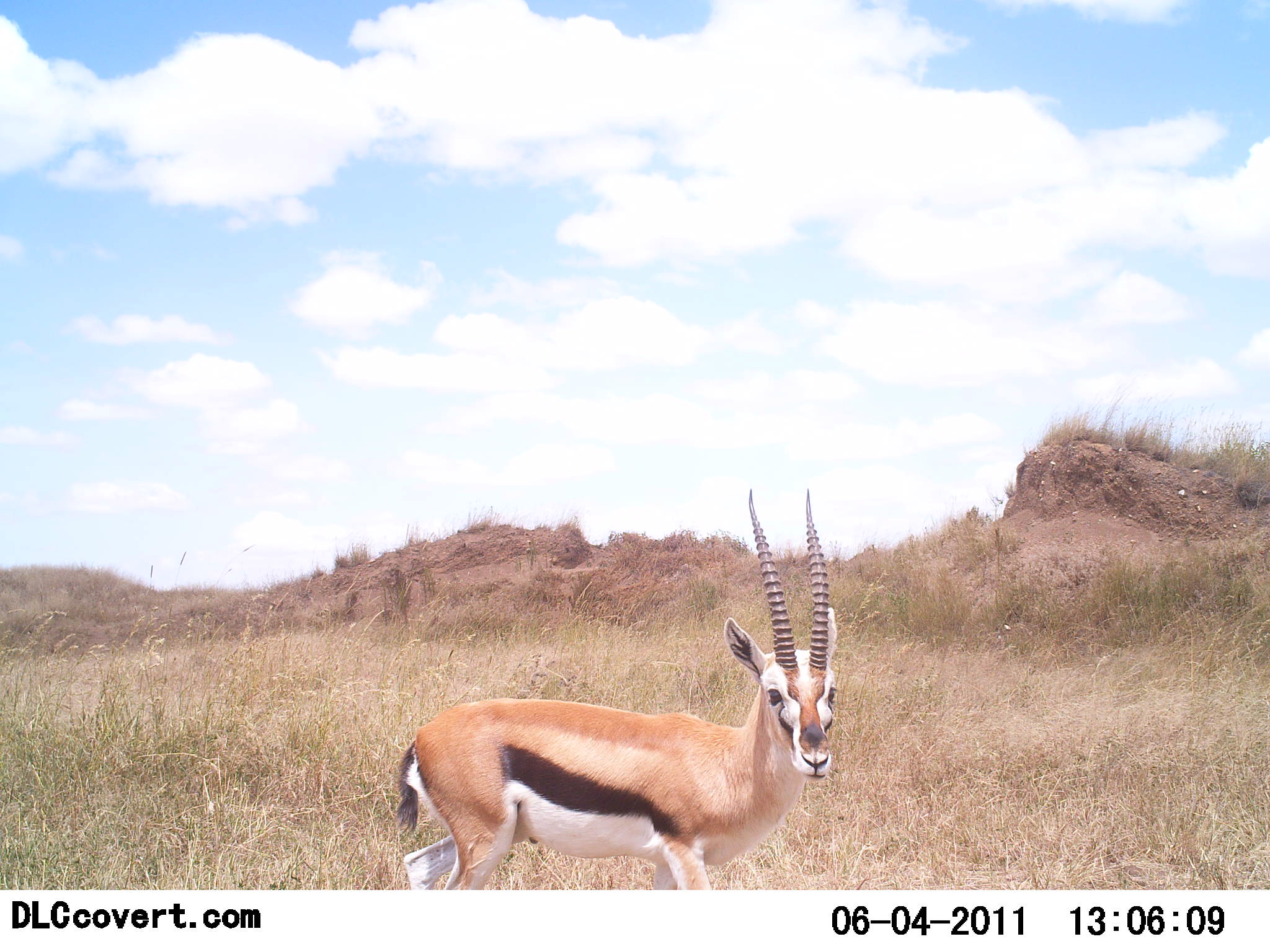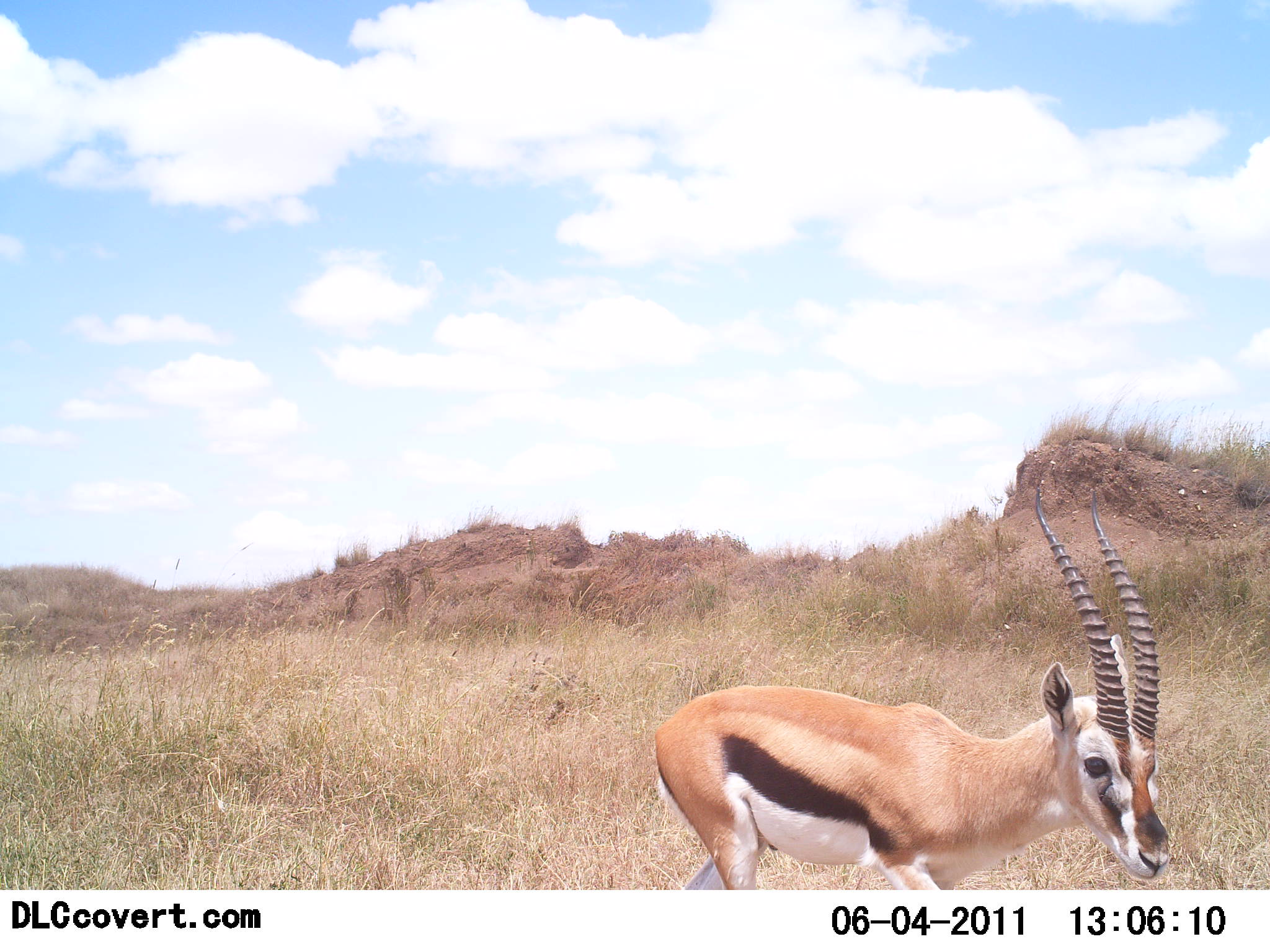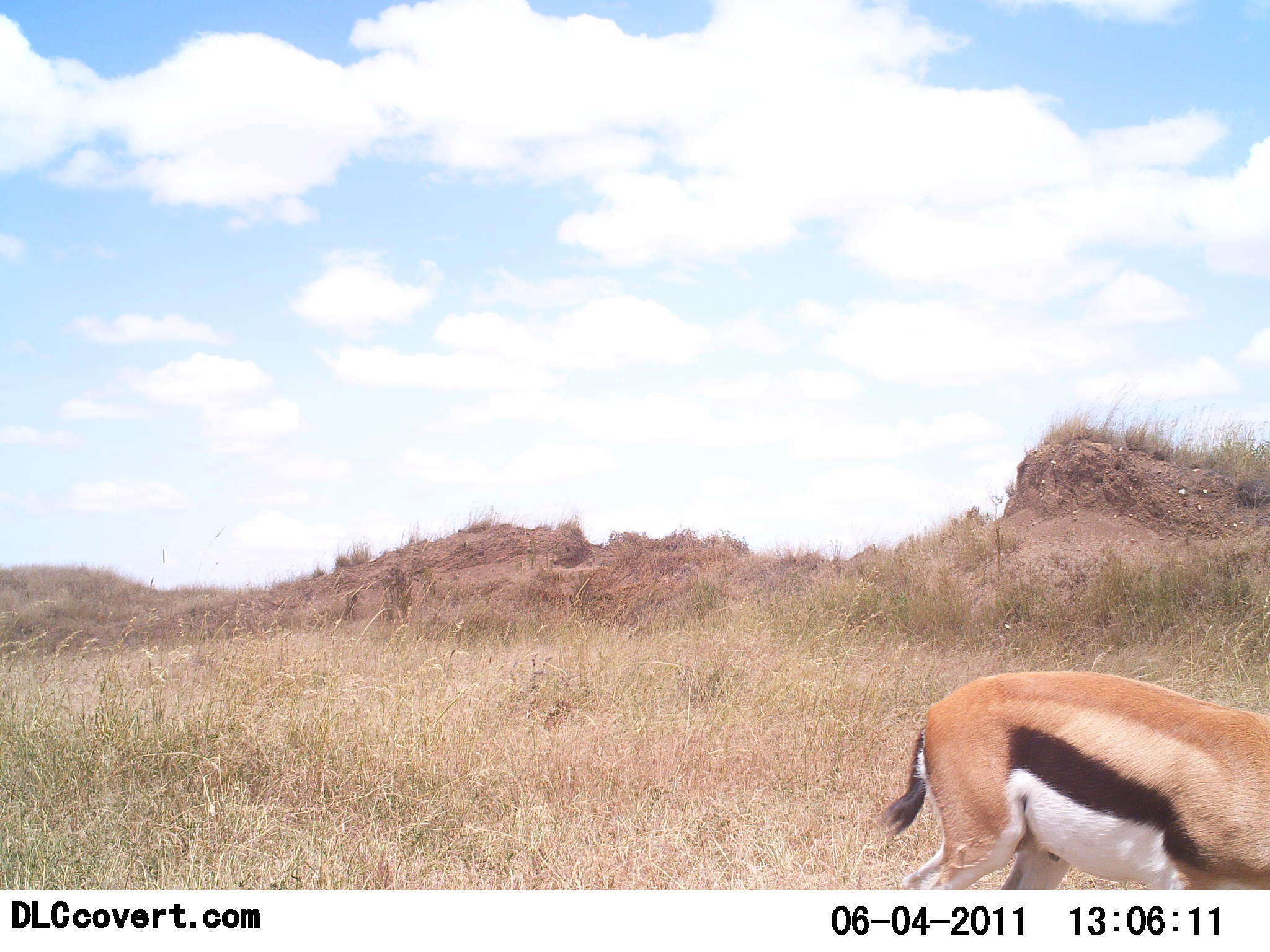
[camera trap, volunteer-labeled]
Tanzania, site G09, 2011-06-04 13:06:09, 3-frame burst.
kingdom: Animalia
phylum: Chordata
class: Mammalia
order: Artiodactyla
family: Bovidae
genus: Eudorcas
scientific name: Eudorcas thomsonii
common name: thomson's gazelle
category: gazellethomsons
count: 1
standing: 0%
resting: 0%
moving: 100%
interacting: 0%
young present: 0%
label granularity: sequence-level